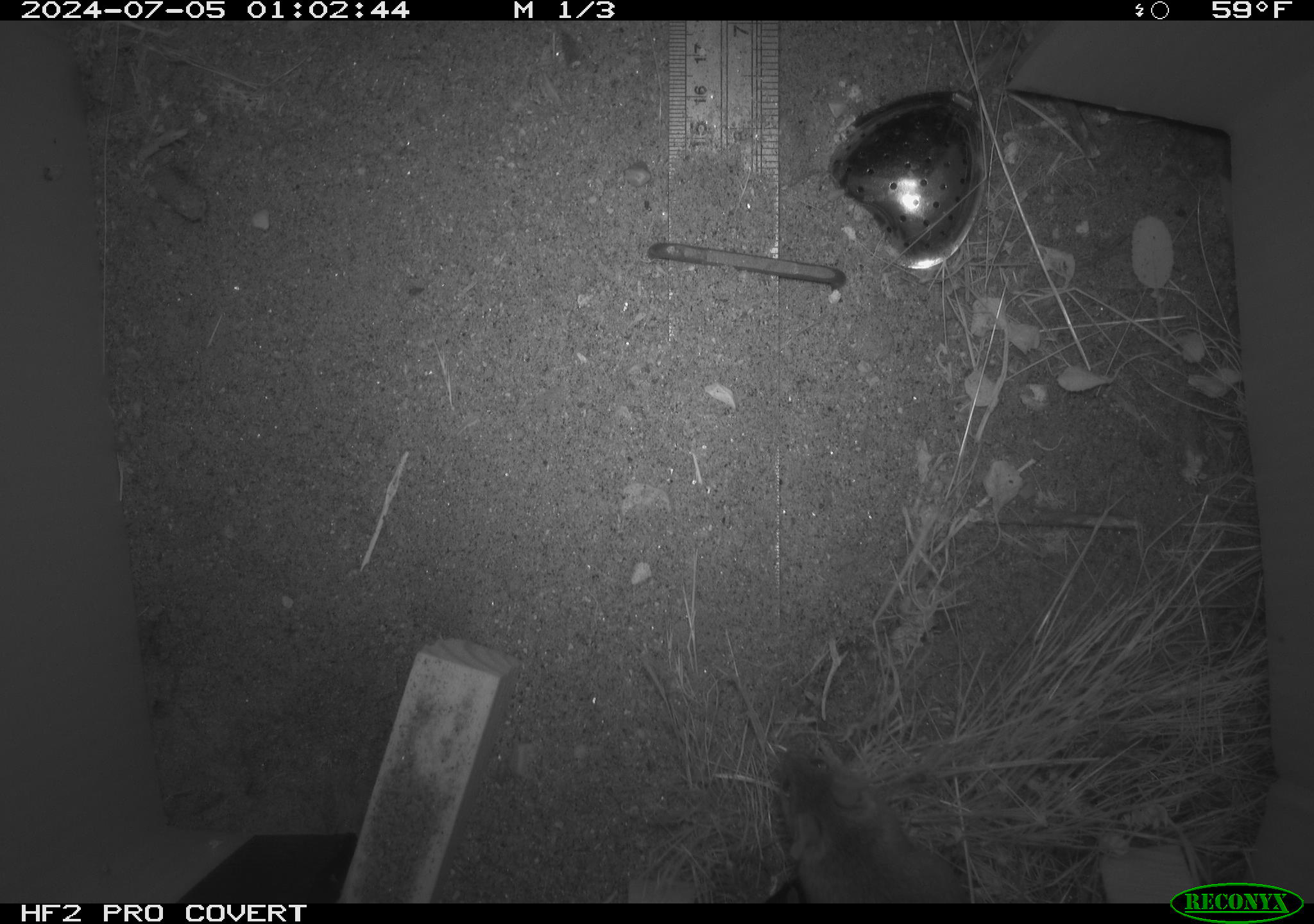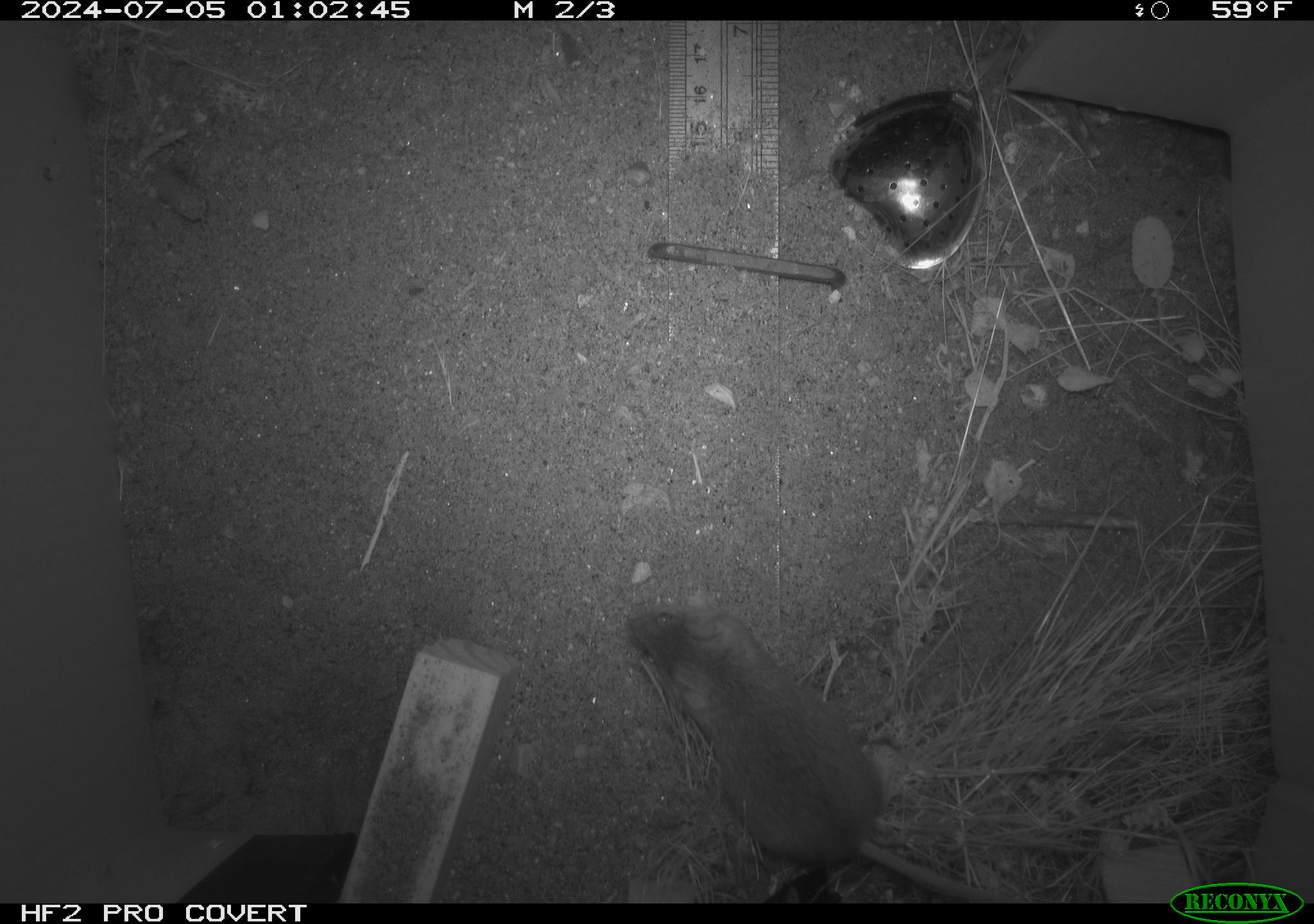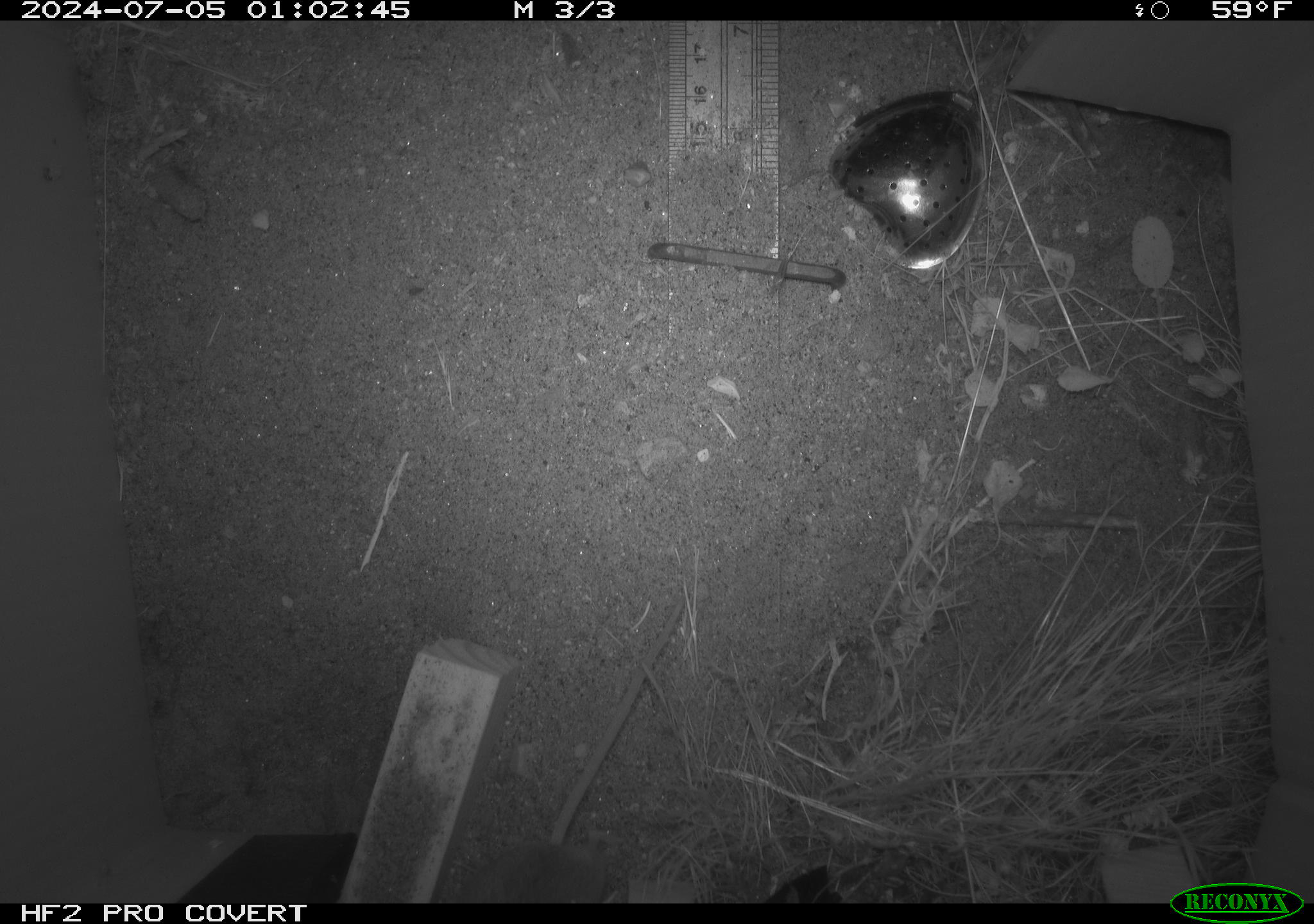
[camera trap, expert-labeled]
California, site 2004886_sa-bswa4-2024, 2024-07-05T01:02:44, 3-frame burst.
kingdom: Animalia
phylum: Chordata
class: Mammalia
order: Rodentia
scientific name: Rodentia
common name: rodent